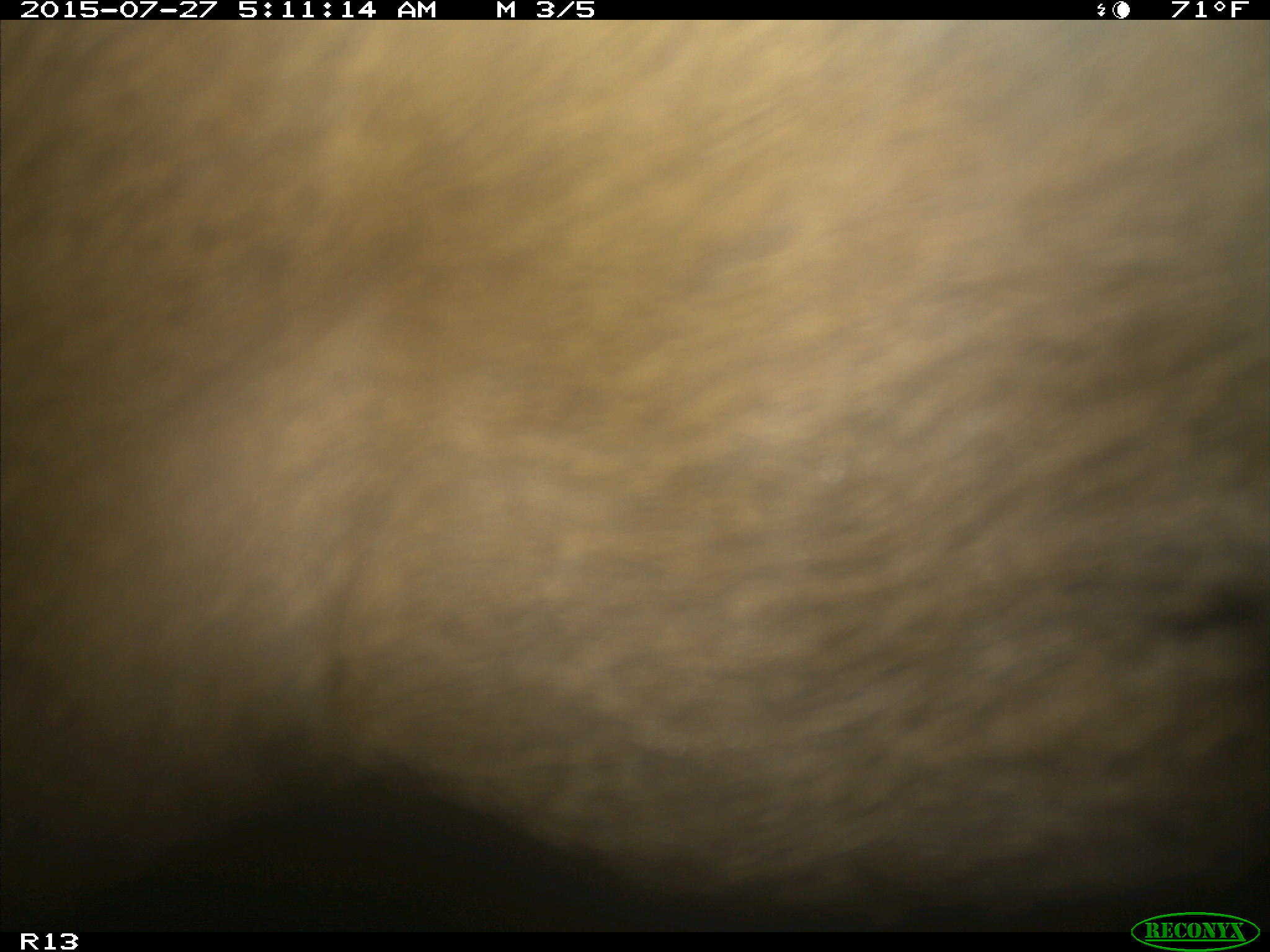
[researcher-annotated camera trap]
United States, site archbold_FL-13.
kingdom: Animalia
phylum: Chordata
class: Mammalia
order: Artiodactyla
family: Suidae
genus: Sus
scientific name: Sus scrofa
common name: wild boar